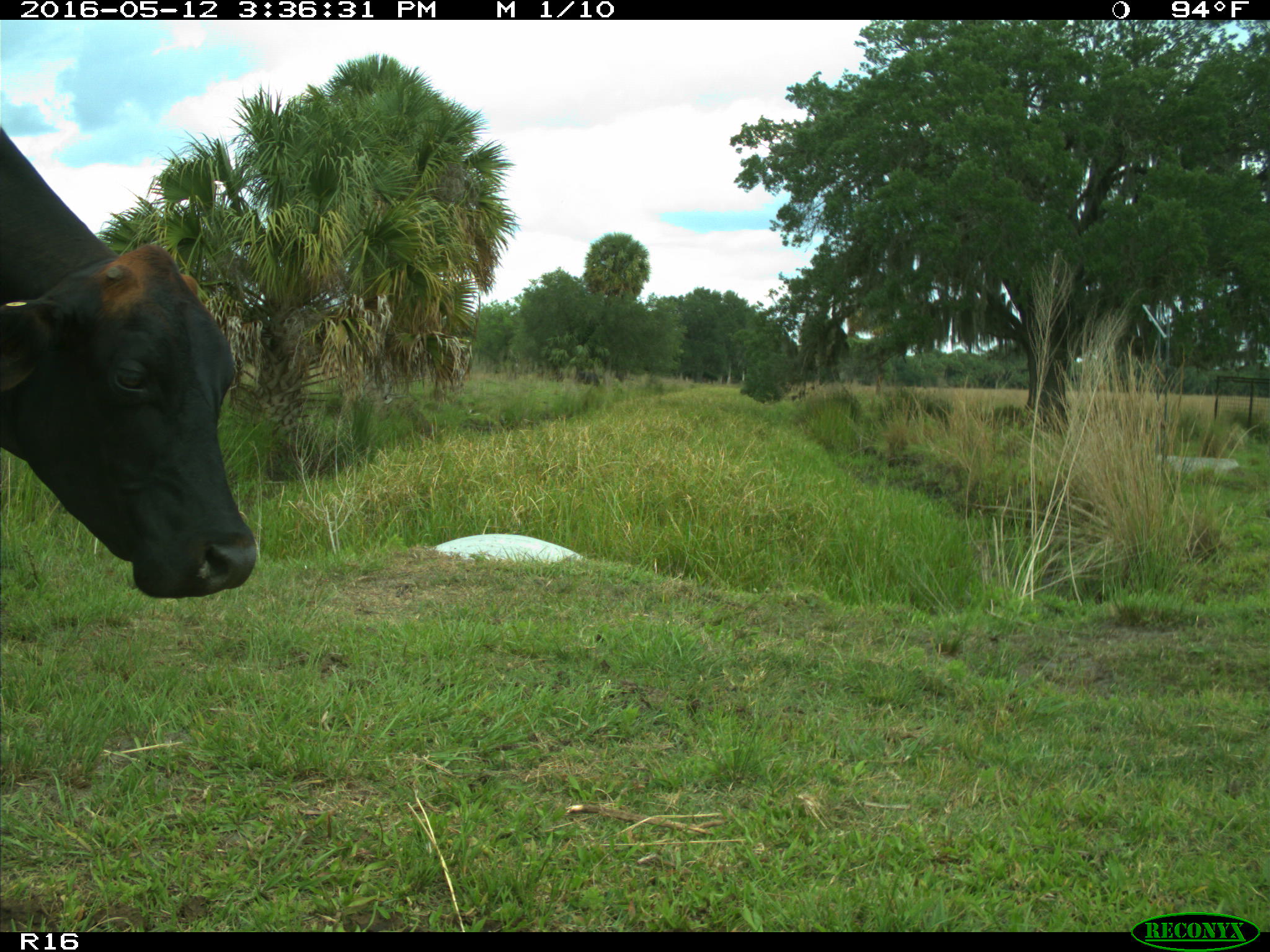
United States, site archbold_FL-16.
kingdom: Animalia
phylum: Chordata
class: Mammalia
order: Artiodactyla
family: Bovidae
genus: Bos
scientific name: Bos taurus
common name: domestic cow